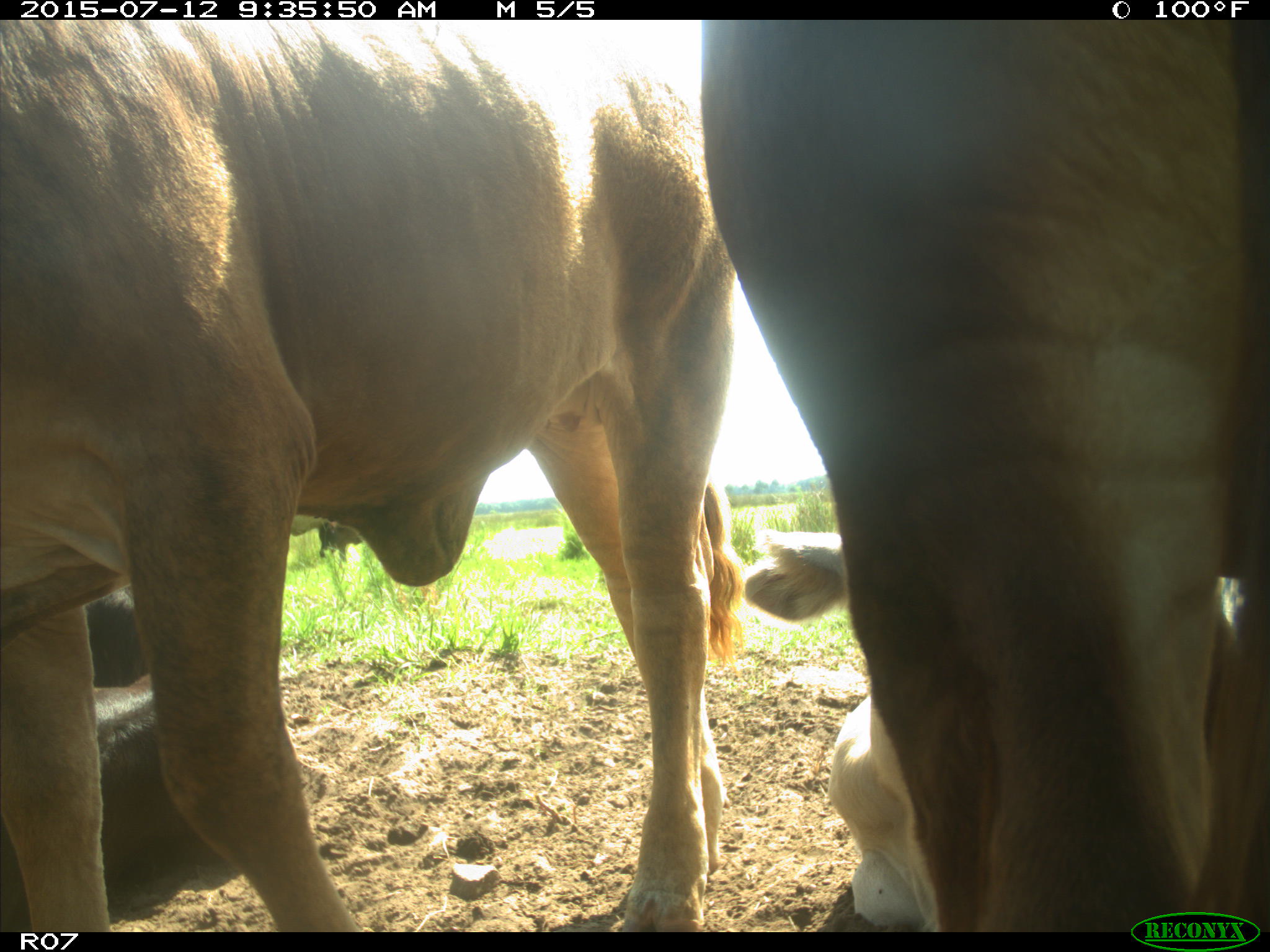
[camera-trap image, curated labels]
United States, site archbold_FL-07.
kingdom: Animalia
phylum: Chordata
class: Mammalia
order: Artiodactyla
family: Bovidae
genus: Bos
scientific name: Bos taurus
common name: domestic cow